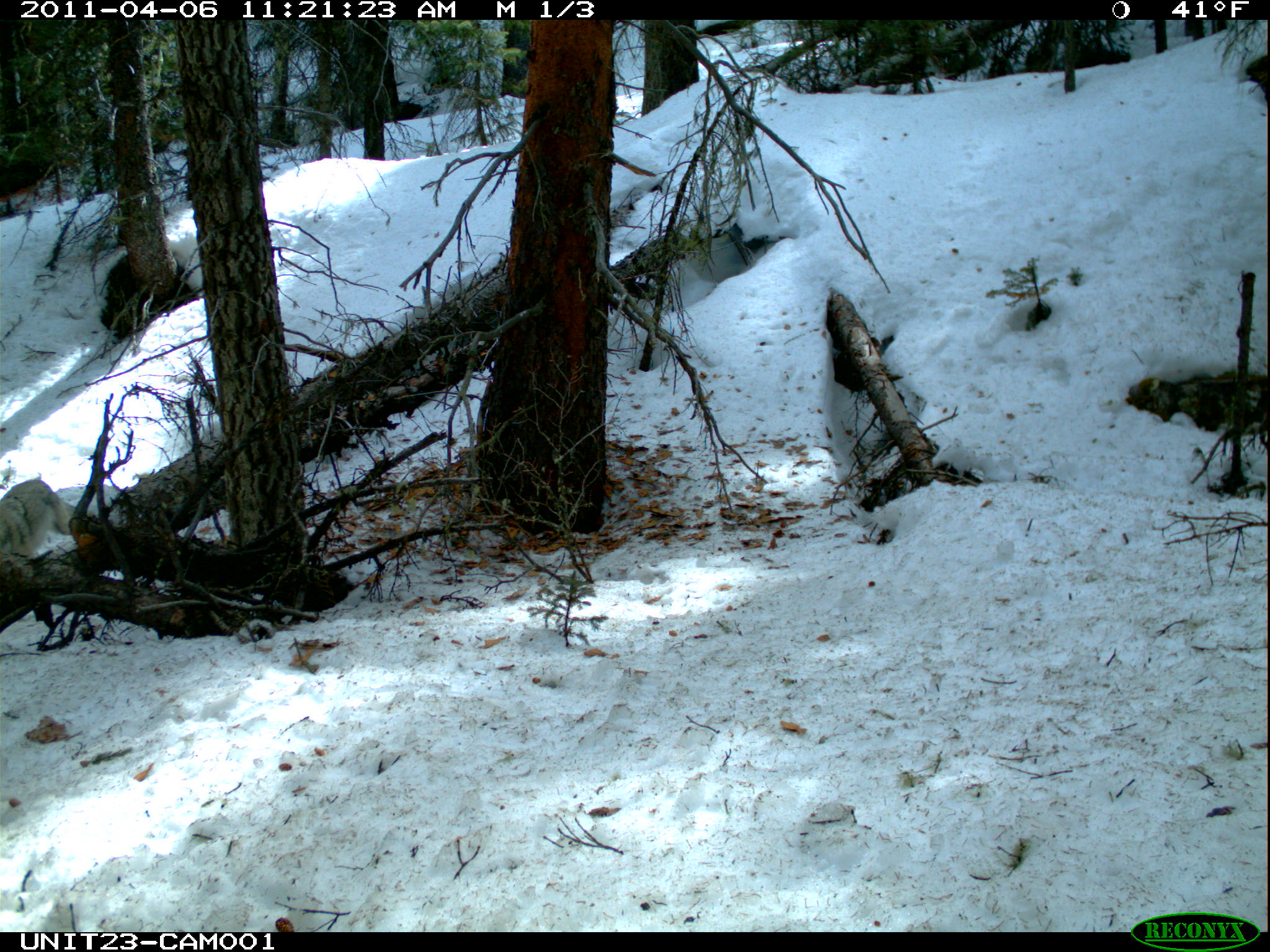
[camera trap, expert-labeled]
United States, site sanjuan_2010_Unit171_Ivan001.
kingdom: Animalia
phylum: Chordata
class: Mammalia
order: Carnivora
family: Canidae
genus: Canis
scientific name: Canis latrans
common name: coyote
Canis latrans (coyote).